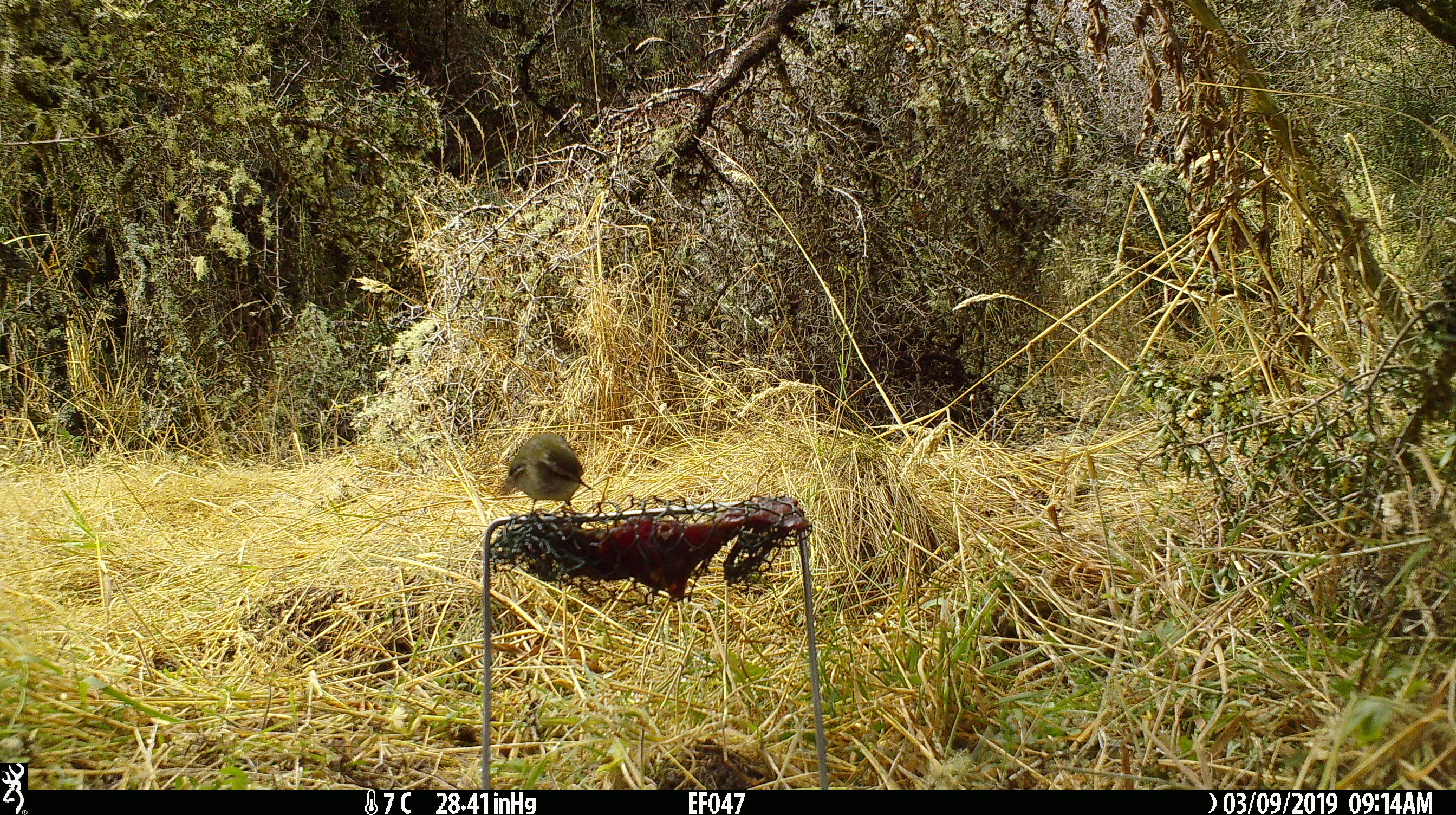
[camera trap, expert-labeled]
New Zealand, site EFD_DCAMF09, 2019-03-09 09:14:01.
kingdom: Animalia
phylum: Chordata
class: Aves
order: Passeriformes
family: Acanthisittidae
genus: Acanthisitta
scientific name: Acanthisitta chloris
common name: rifleman